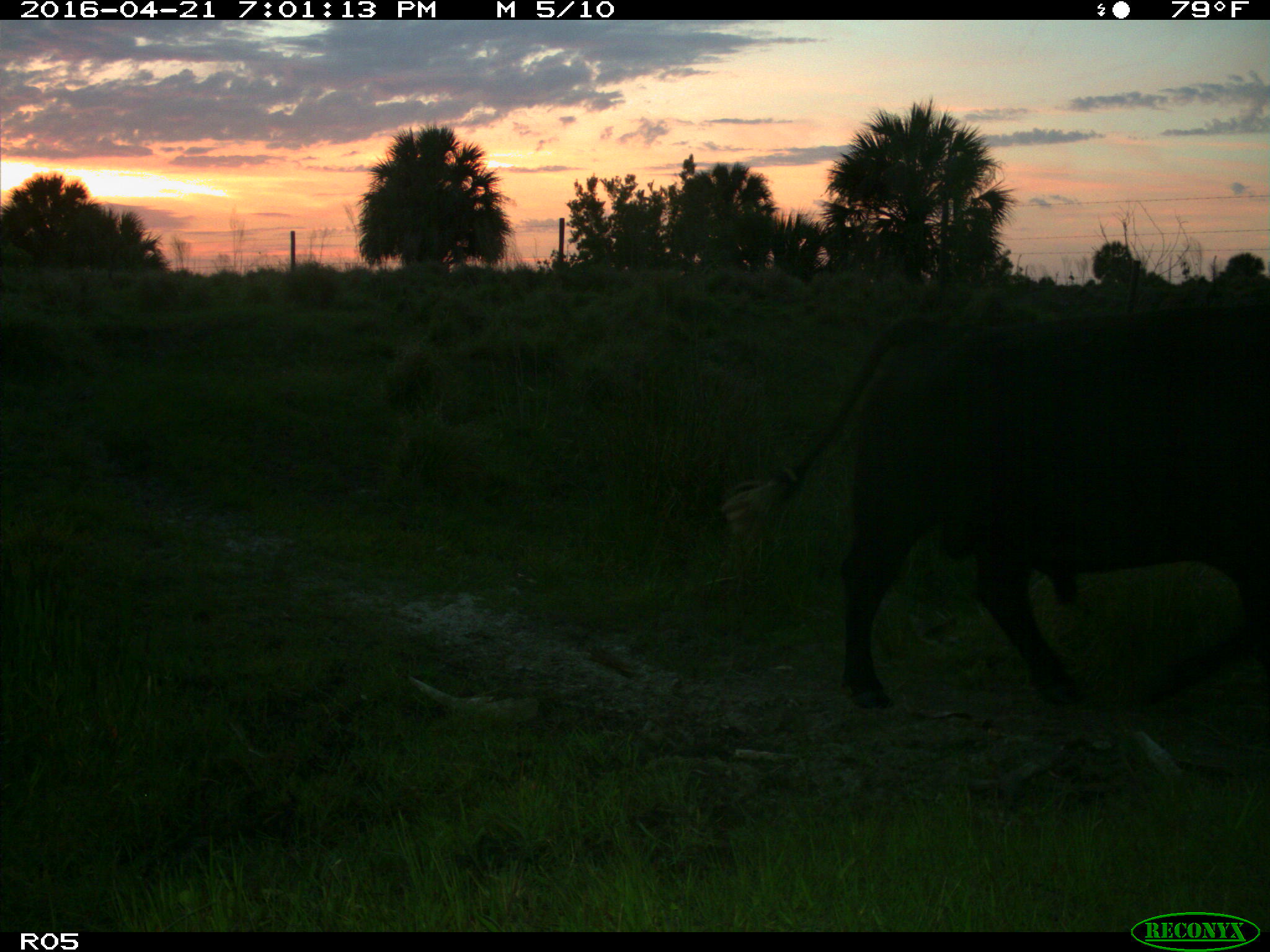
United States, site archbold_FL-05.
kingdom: Animalia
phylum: Chordata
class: Mammalia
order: Artiodactyla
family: Bovidae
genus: Bos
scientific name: Bos taurus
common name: domestic cow